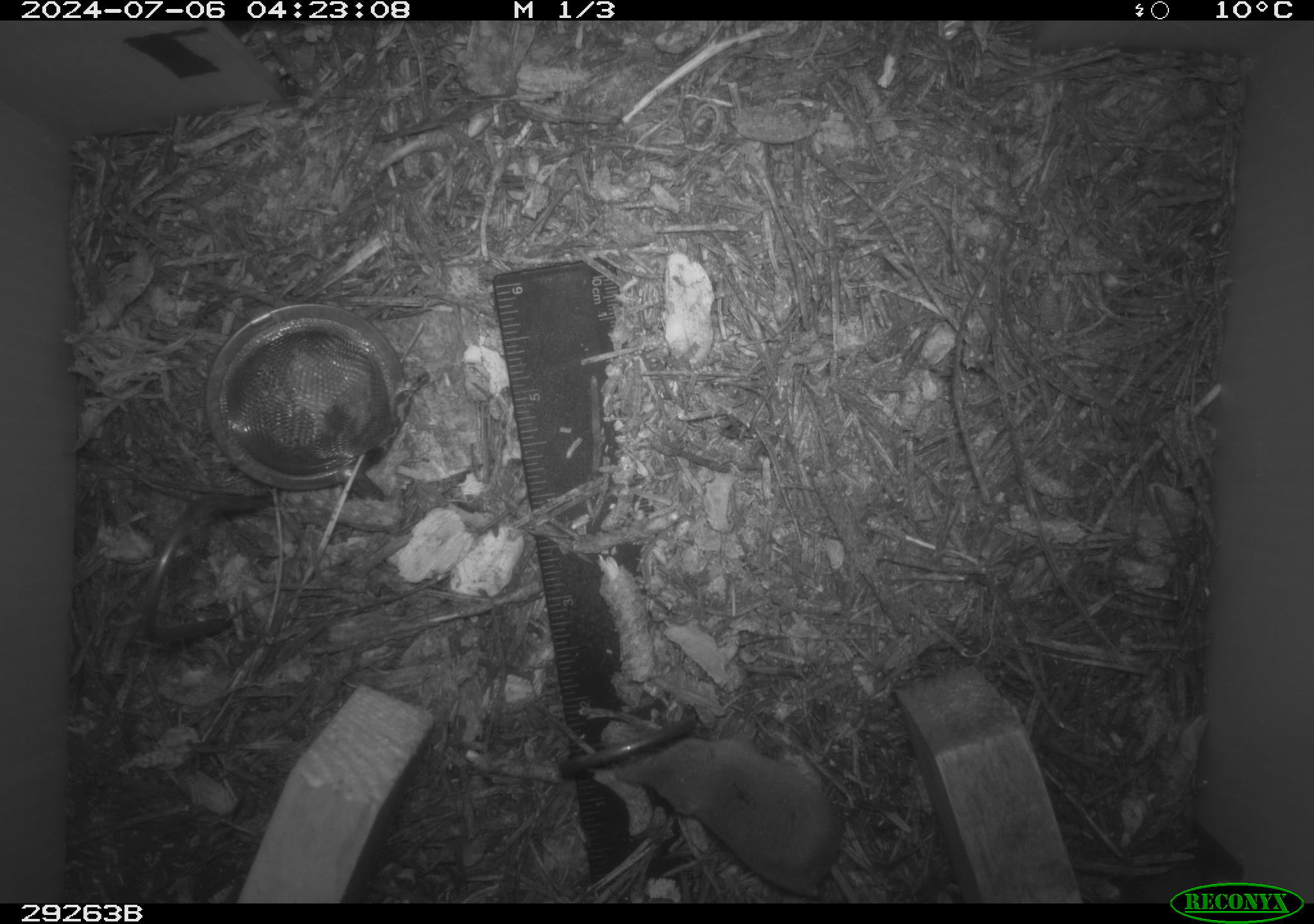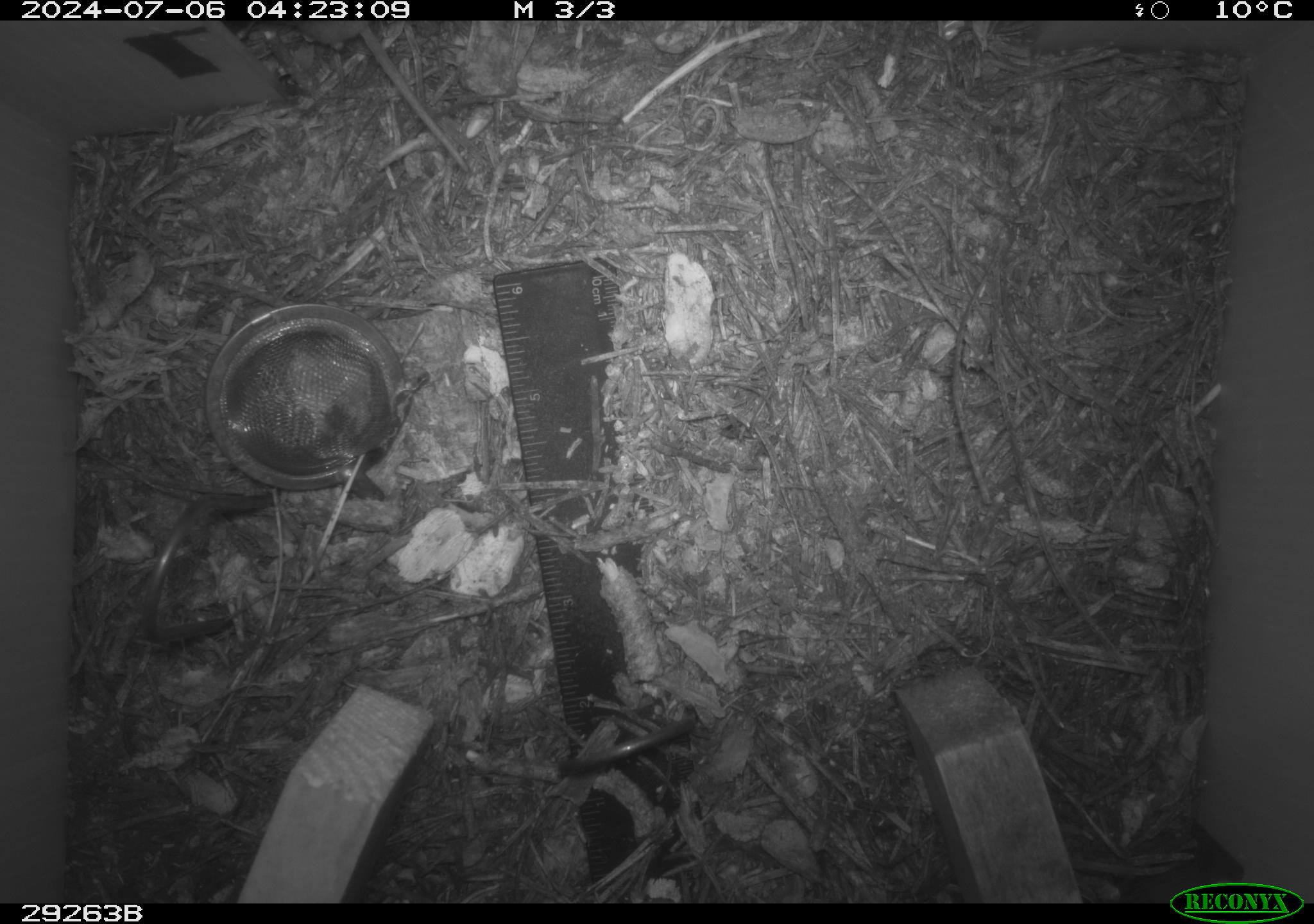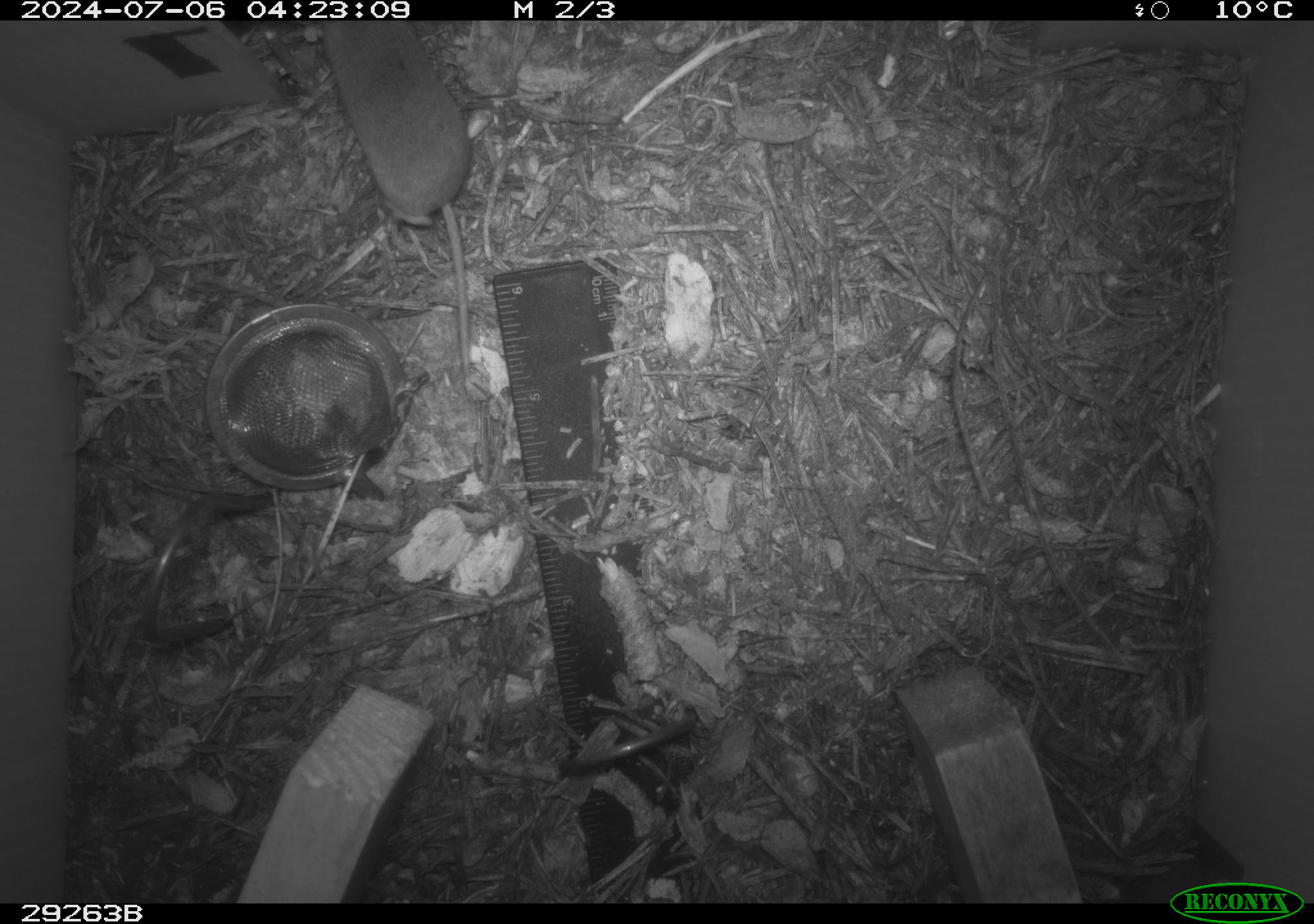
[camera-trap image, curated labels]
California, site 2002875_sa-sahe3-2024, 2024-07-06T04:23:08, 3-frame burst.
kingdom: Animalia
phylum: Chordata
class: Mammalia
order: Eulipotyphla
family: Soricidae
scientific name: Soricidae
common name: shrews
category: soricidae family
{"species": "soricidae family (shrews) (Soricidae)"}